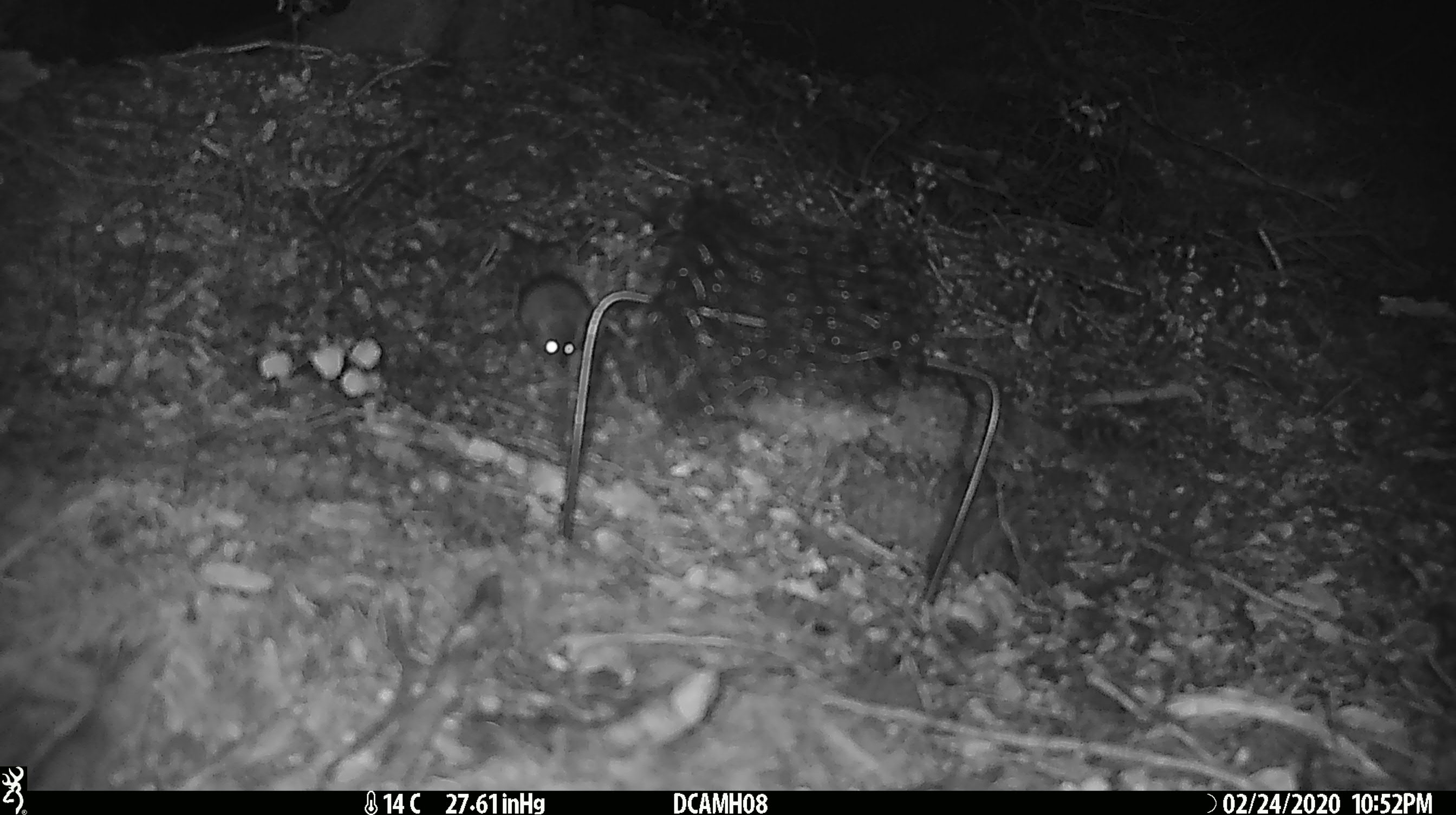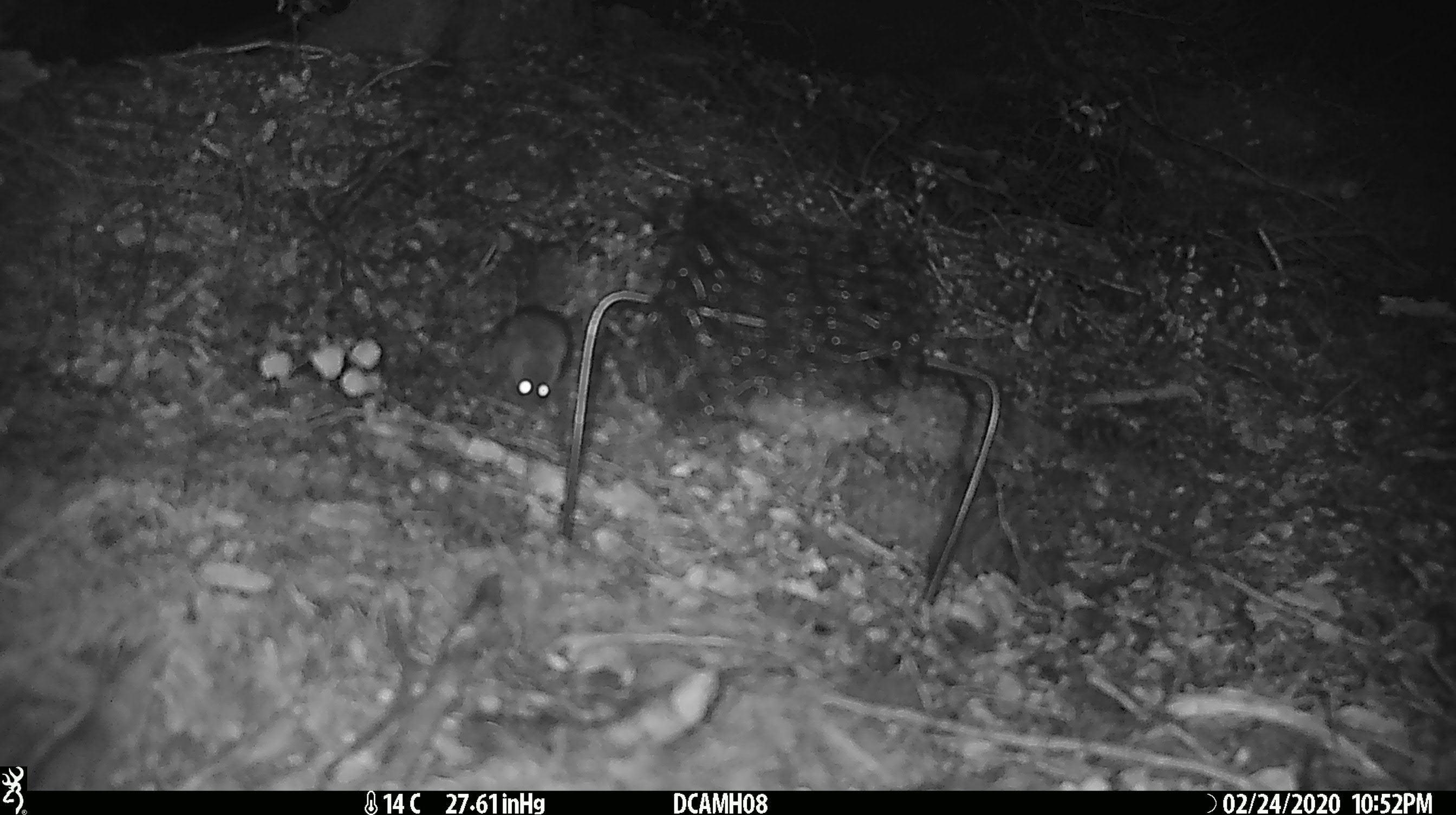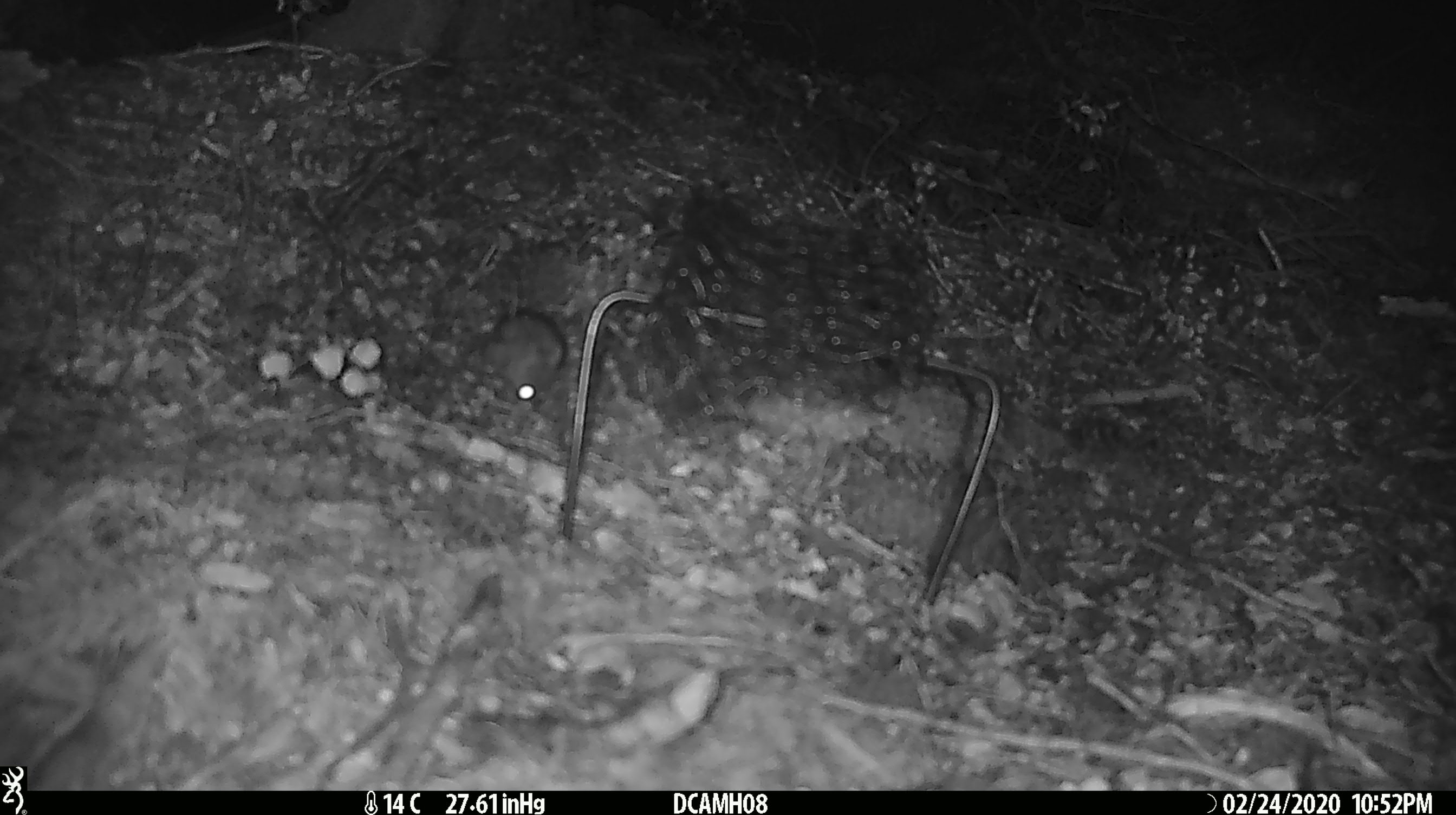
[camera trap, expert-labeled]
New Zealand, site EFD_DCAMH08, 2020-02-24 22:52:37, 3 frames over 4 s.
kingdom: Animalia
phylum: Chordata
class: Mammalia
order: Rodentia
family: Muridae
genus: Mus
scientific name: Mus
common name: mouse